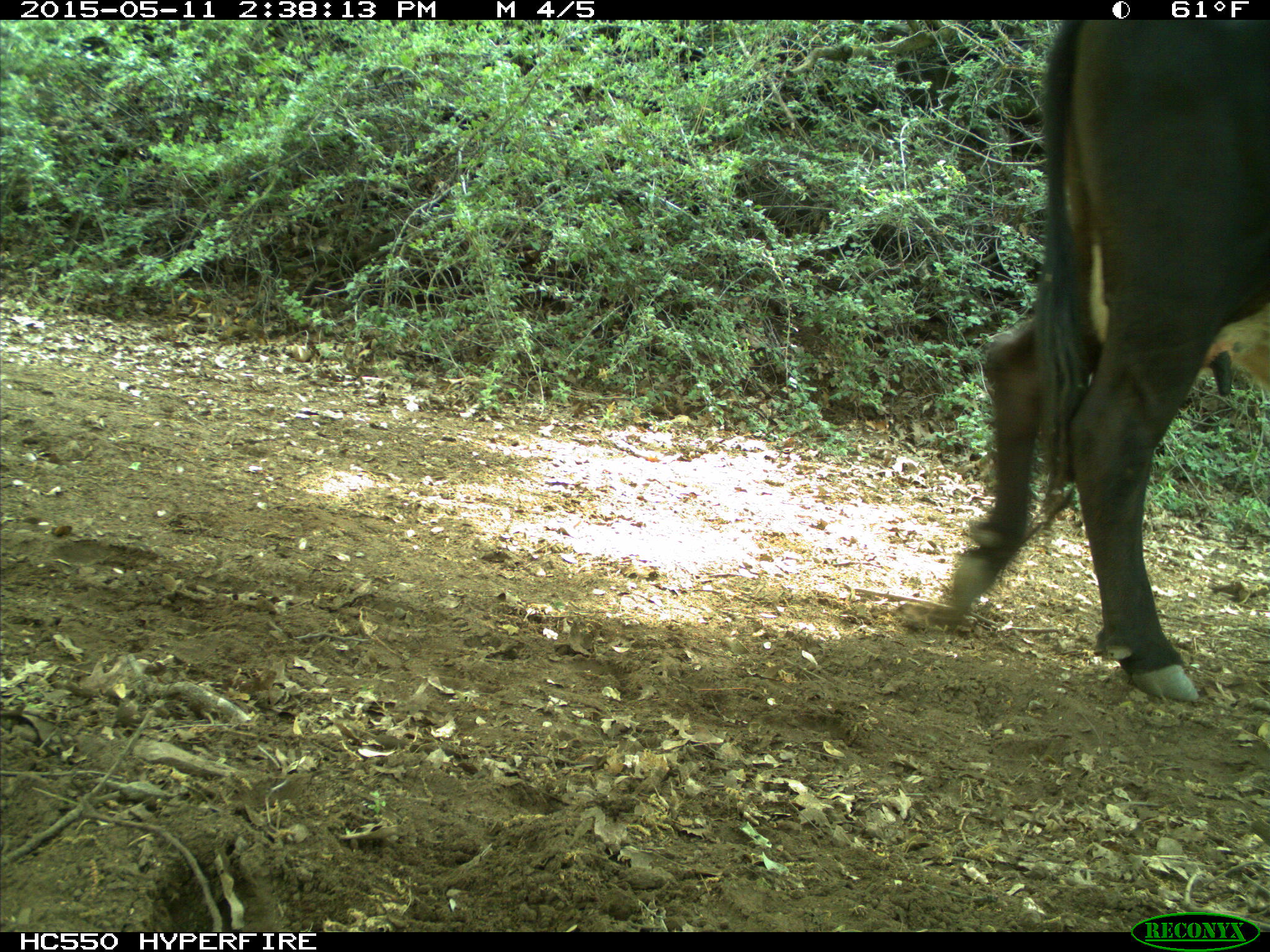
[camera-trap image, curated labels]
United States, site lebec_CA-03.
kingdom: Animalia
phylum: Chordata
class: Mammalia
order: Artiodactyla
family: Bovidae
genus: Bos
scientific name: Bos taurus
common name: domestic cow